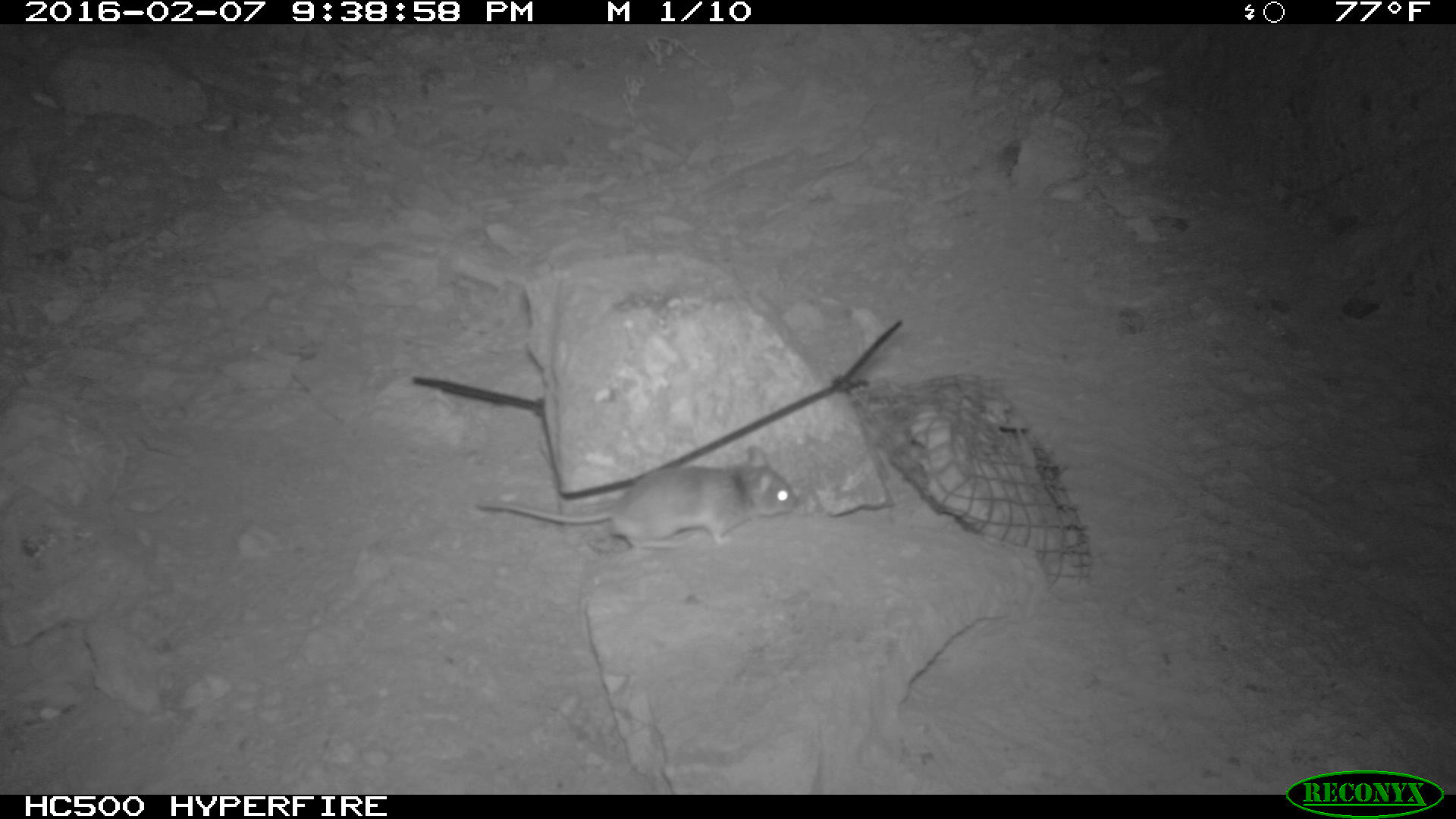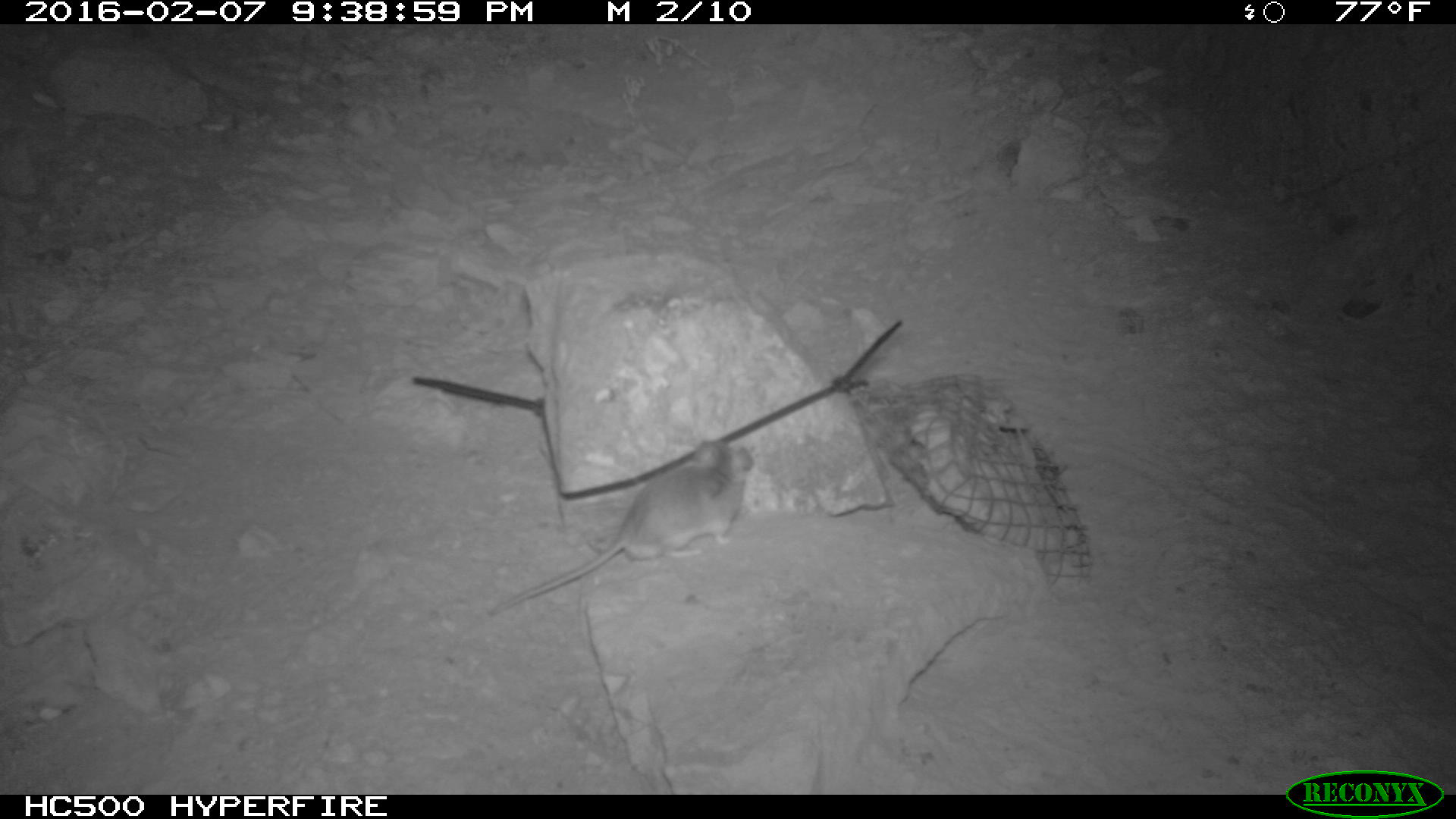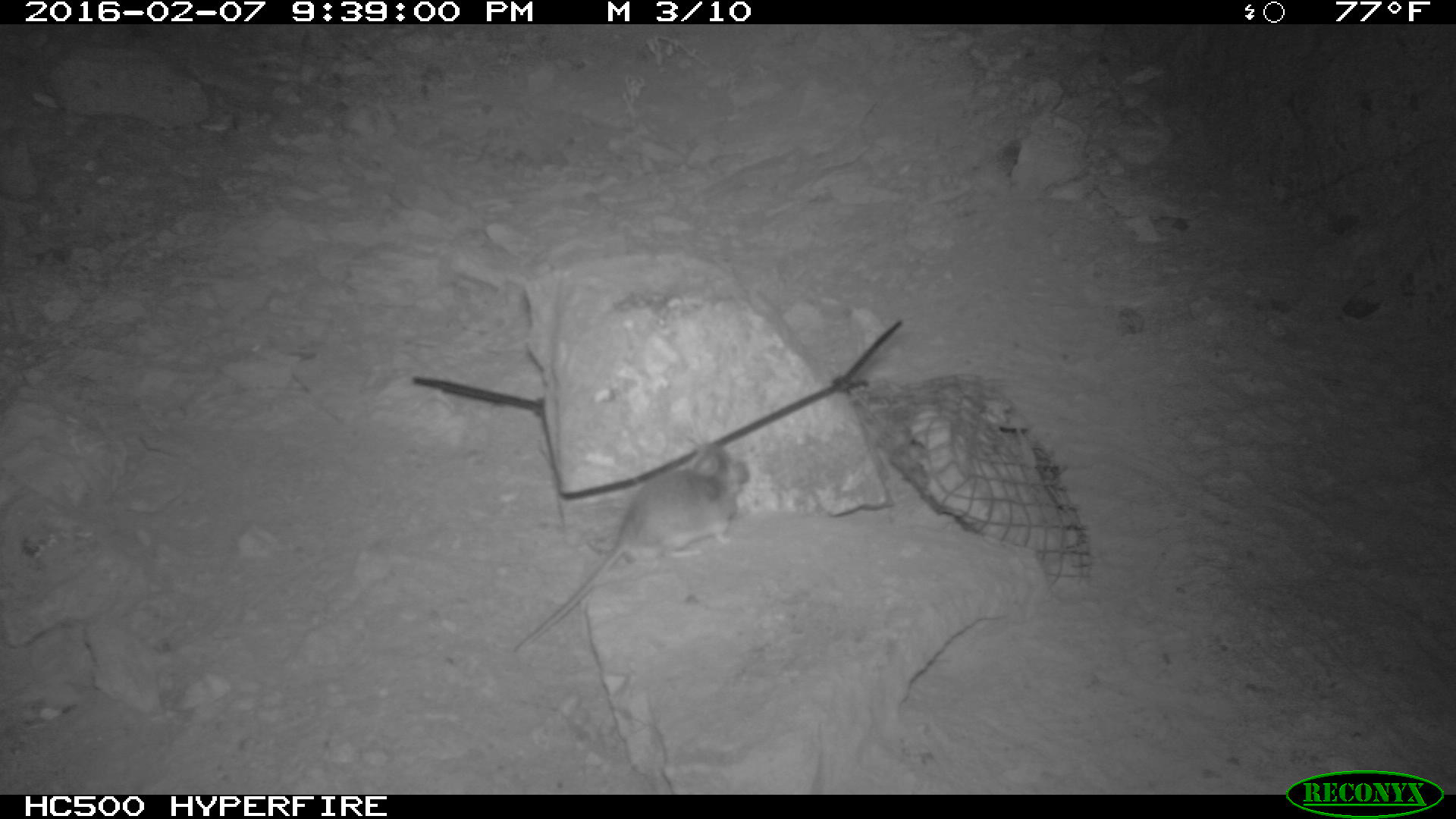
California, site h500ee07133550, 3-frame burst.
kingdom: Animalia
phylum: Chordata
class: Mammalia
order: Rodentia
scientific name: Rodentia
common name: rodent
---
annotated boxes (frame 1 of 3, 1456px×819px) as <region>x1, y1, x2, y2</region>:
rodent: <region>477, 441, 799, 559</region>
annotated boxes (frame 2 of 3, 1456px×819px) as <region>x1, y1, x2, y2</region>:
rodent: <region>490, 440, 752, 615</region>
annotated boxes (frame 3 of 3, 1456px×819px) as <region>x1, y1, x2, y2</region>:
rodent: <region>513, 438, 749, 649</region>